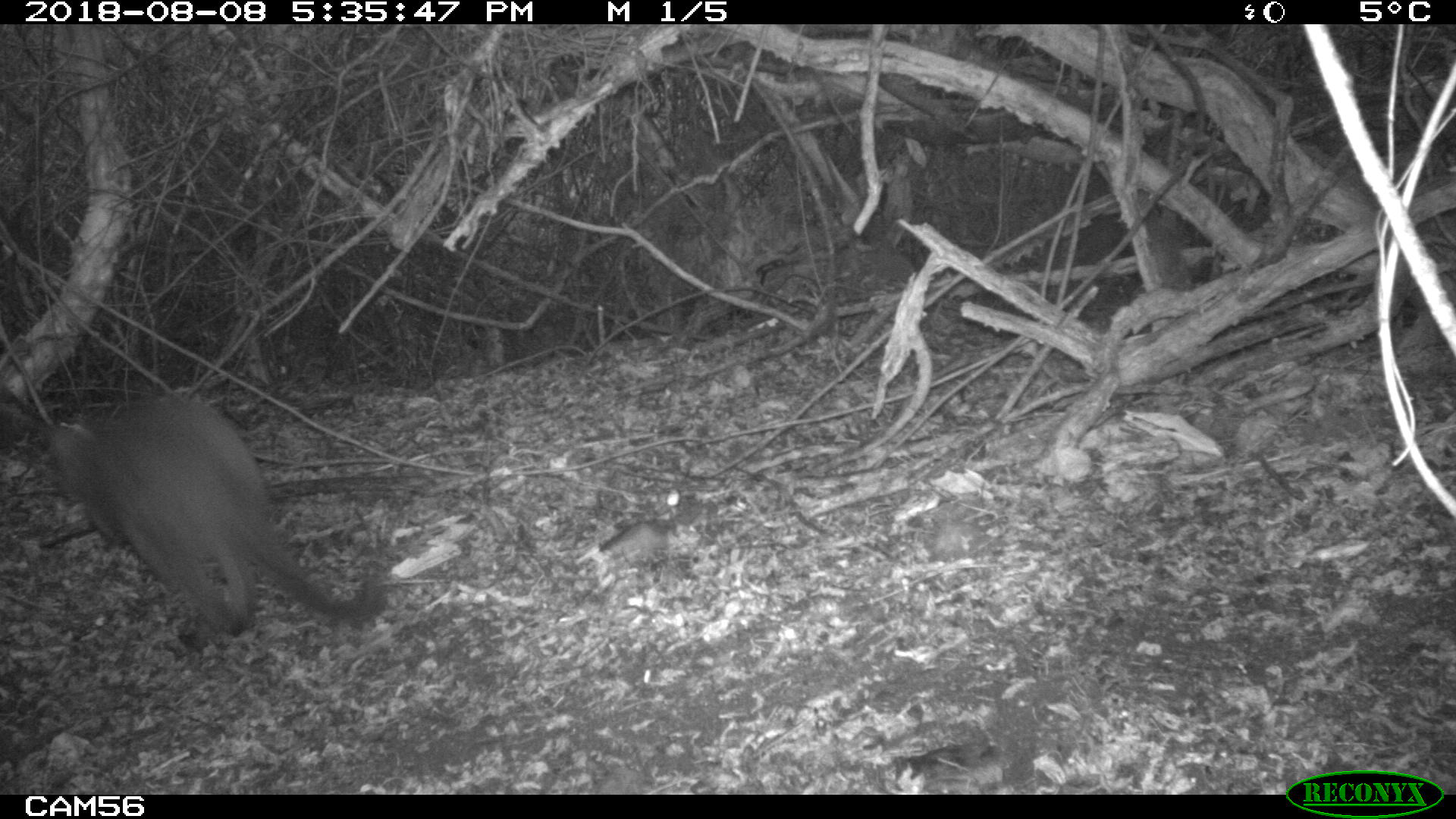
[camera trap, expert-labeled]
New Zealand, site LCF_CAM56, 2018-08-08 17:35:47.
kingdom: Animalia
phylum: Chordata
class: Mammalia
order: Diprotodontia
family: Macropodidae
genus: Notamacropus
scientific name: Notamacropus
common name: wallaby